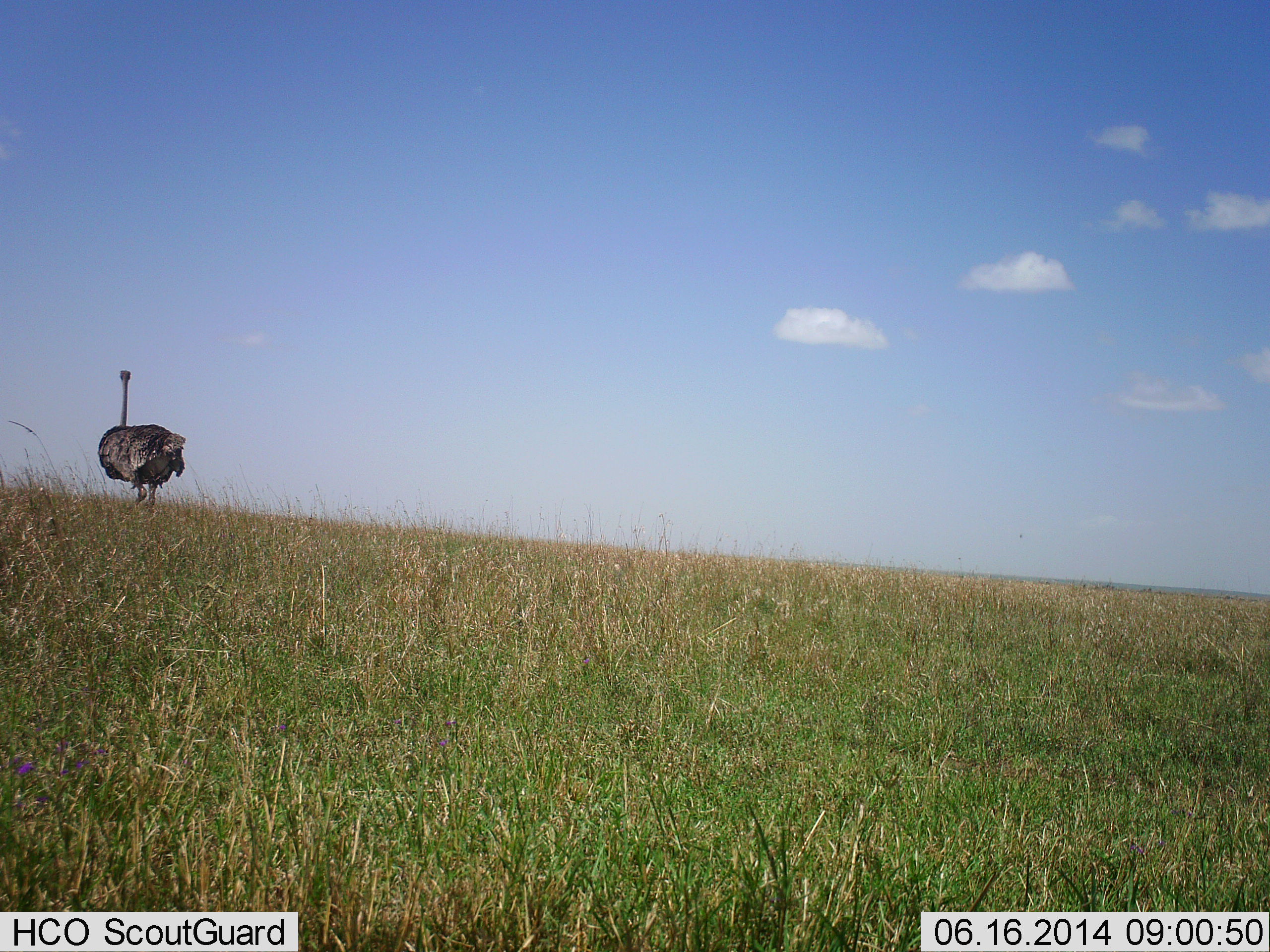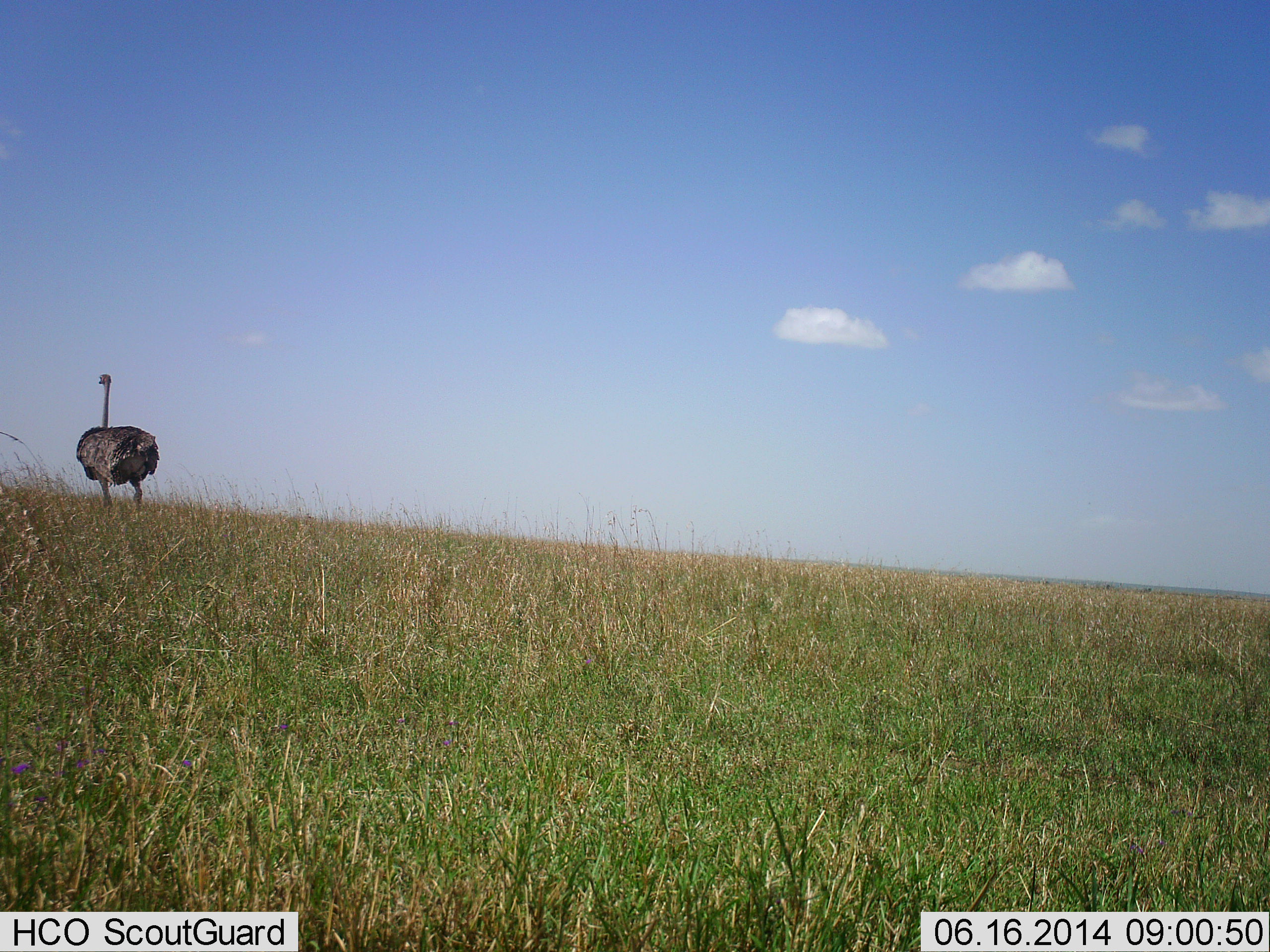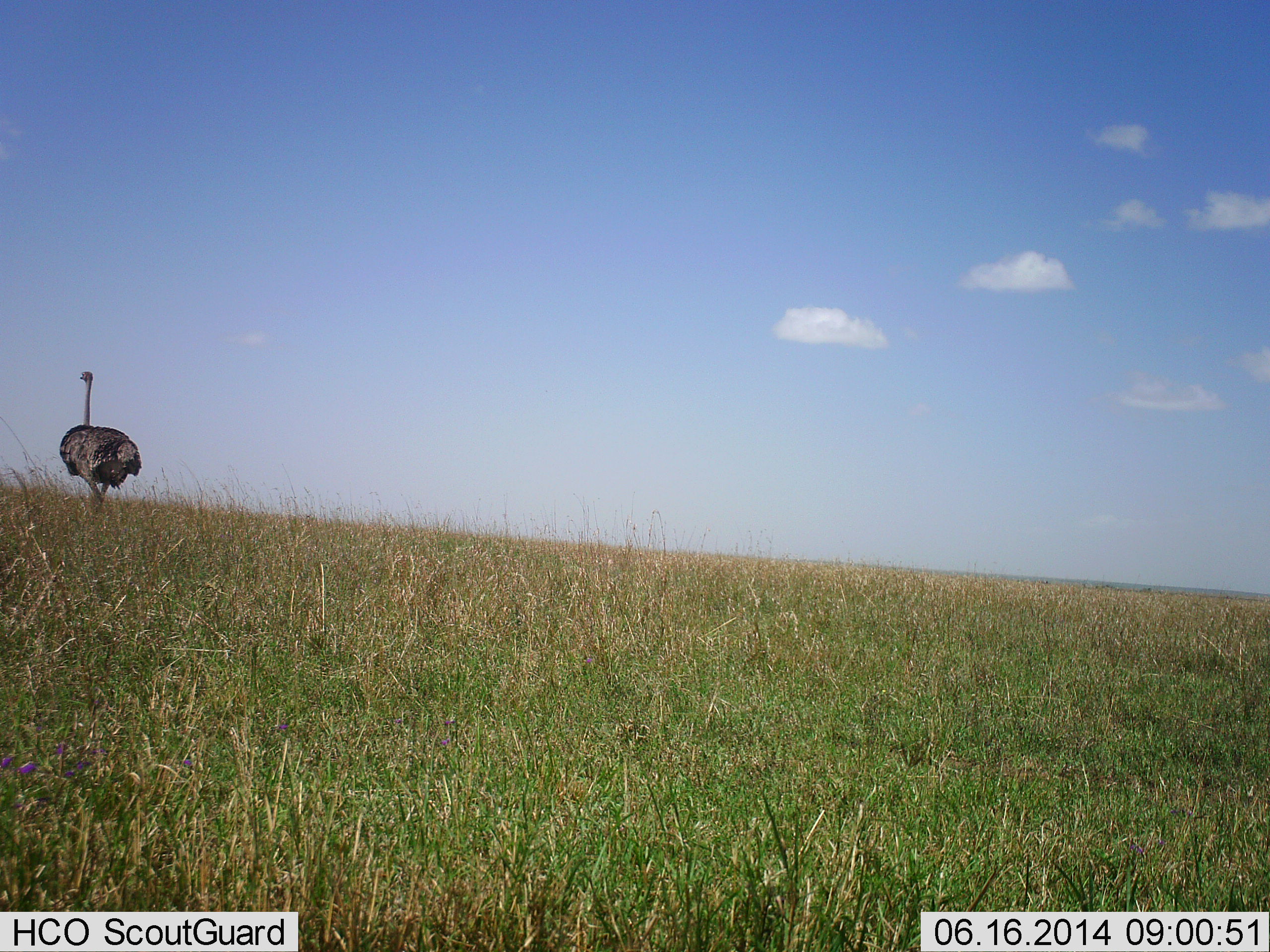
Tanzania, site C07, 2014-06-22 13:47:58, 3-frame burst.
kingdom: Animalia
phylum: Chordata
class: Aves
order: Struthioniformes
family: Struthionidae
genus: Struthio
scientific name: Struthio camelus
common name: ostrich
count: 1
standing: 0%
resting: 0%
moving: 100%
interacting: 0%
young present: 0%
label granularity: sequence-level